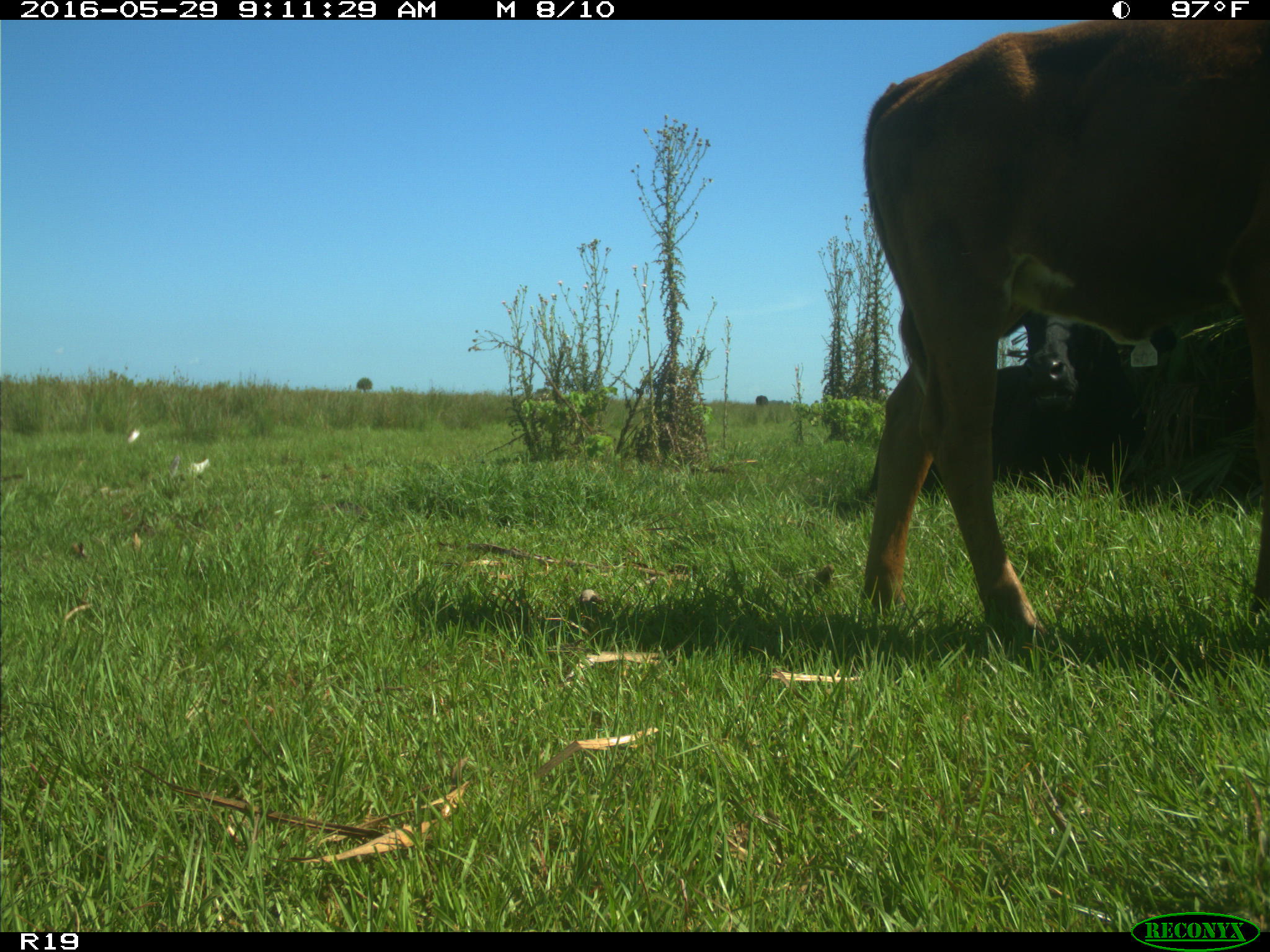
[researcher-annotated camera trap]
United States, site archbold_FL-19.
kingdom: Animalia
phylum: Chordata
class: Mammalia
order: Artiodactyla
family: Bovidae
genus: Bos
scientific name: Bos taurus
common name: domestic cow